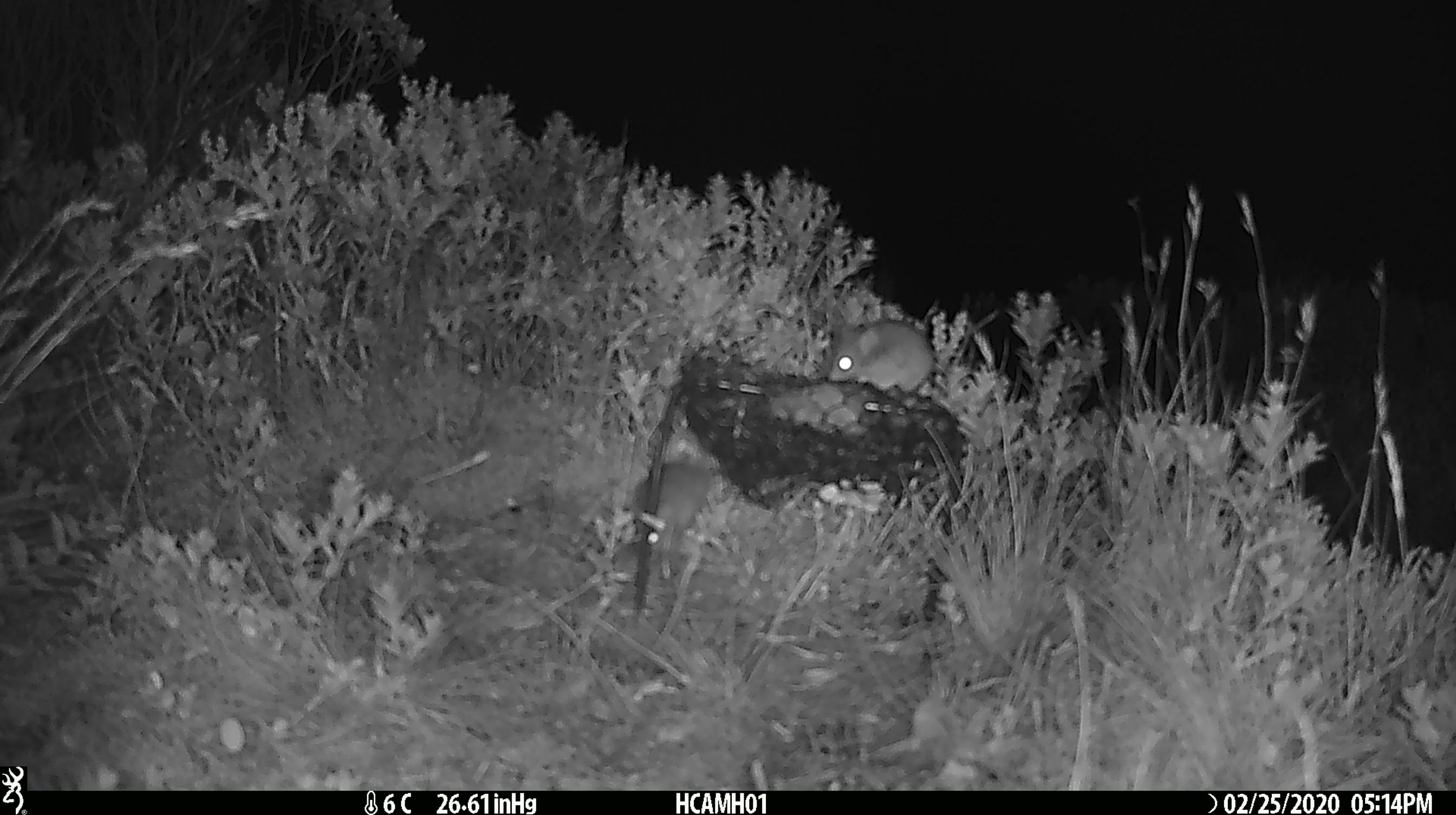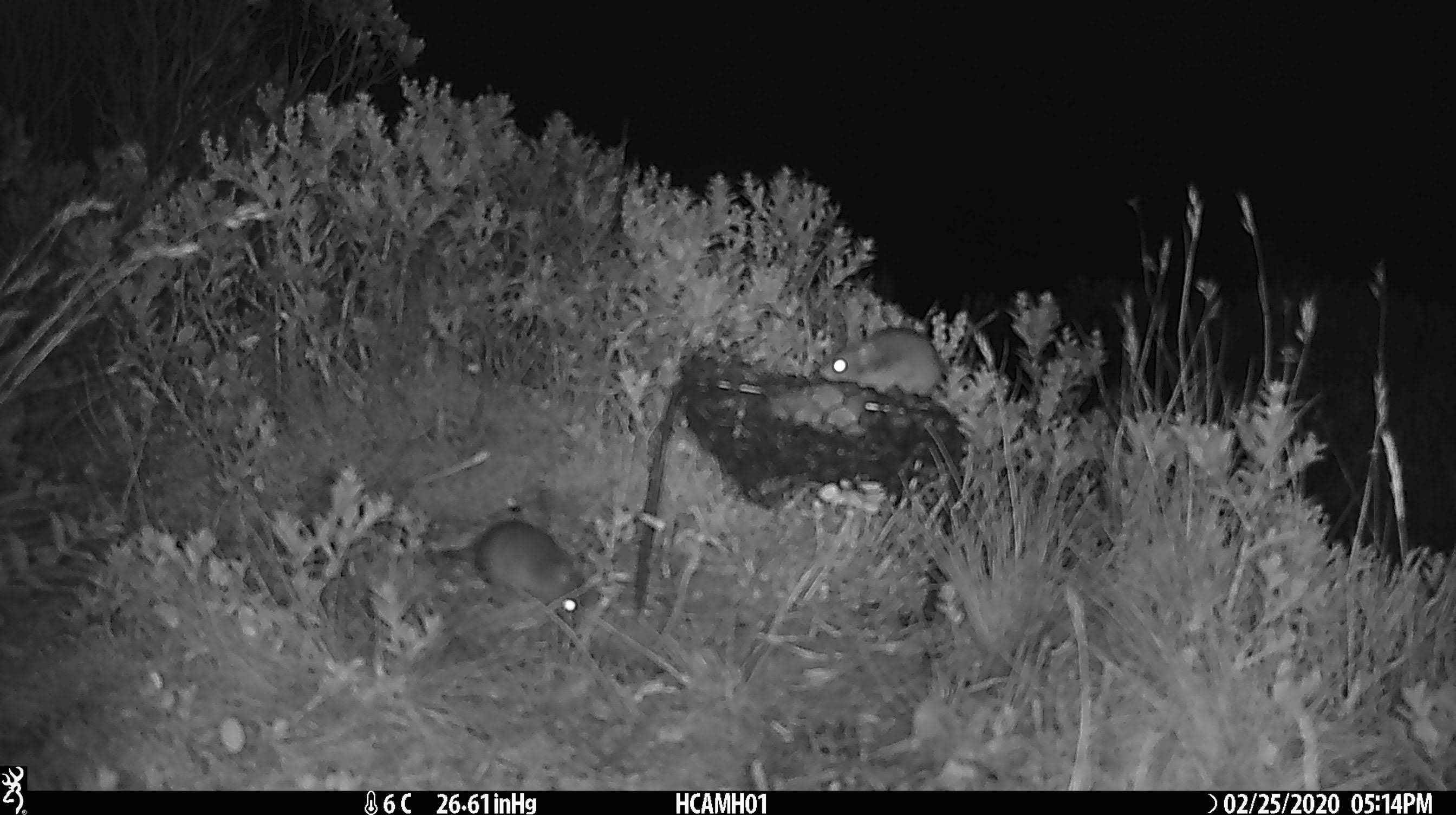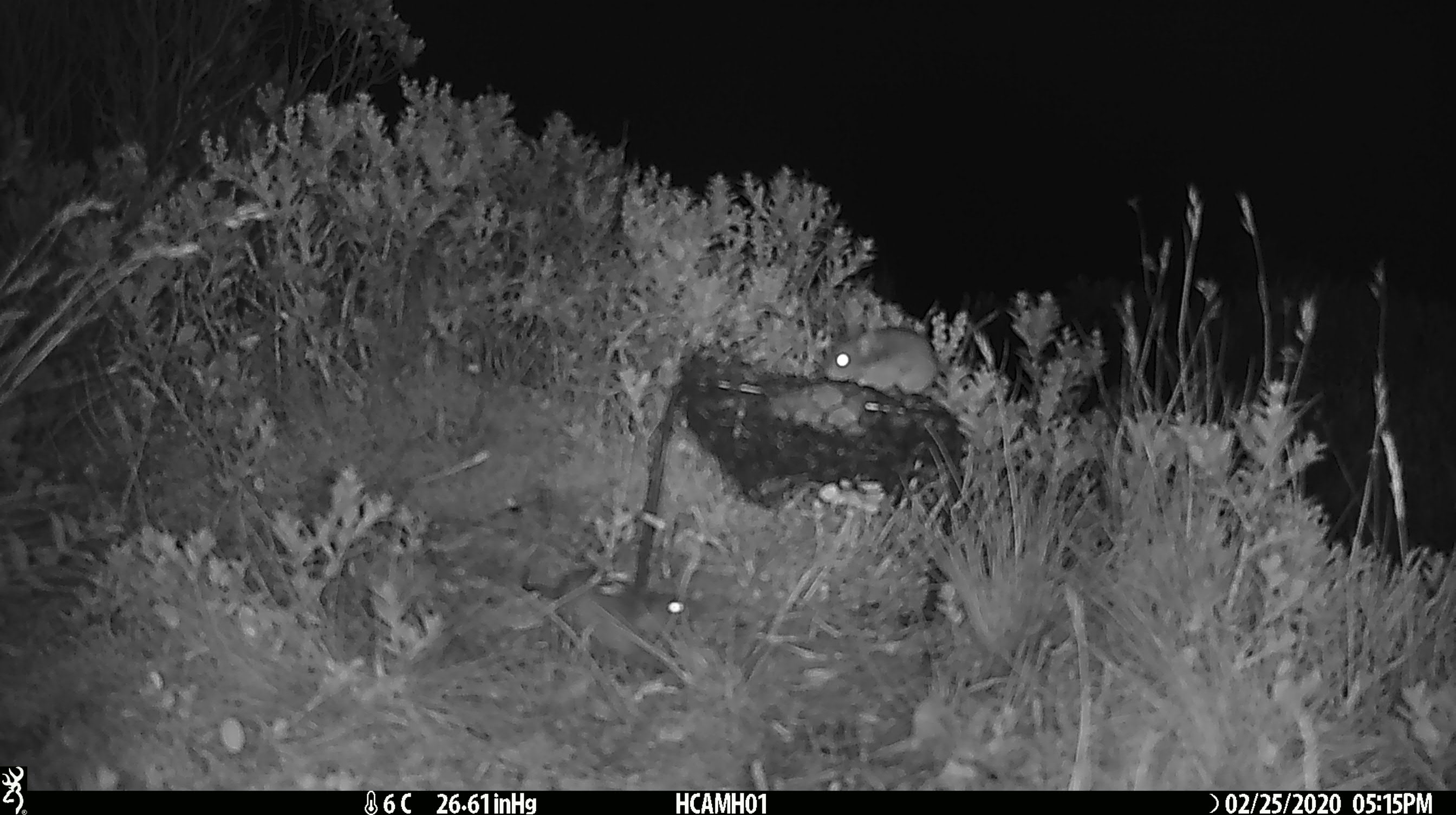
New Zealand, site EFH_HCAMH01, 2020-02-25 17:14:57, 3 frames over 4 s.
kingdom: Animalia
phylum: Chordata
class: Mammalia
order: Rodentia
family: Muridae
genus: Mus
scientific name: Mus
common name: mouse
Mouse (Mus).